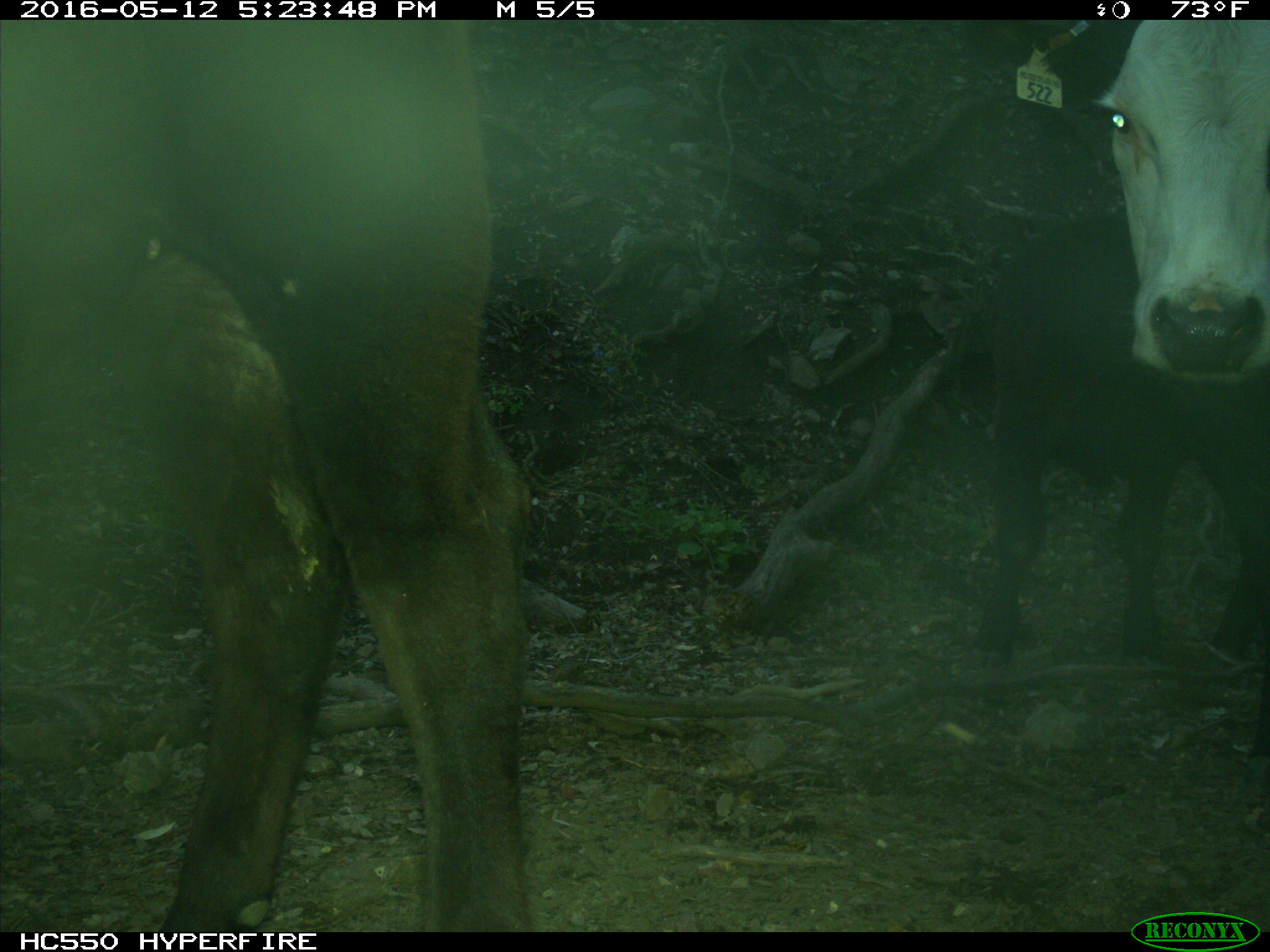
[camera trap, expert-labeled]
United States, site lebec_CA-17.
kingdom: Animalia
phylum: Chordata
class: Mammalia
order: Artiodactyla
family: Bovidae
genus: Bos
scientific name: Bos taurus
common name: domestic cow